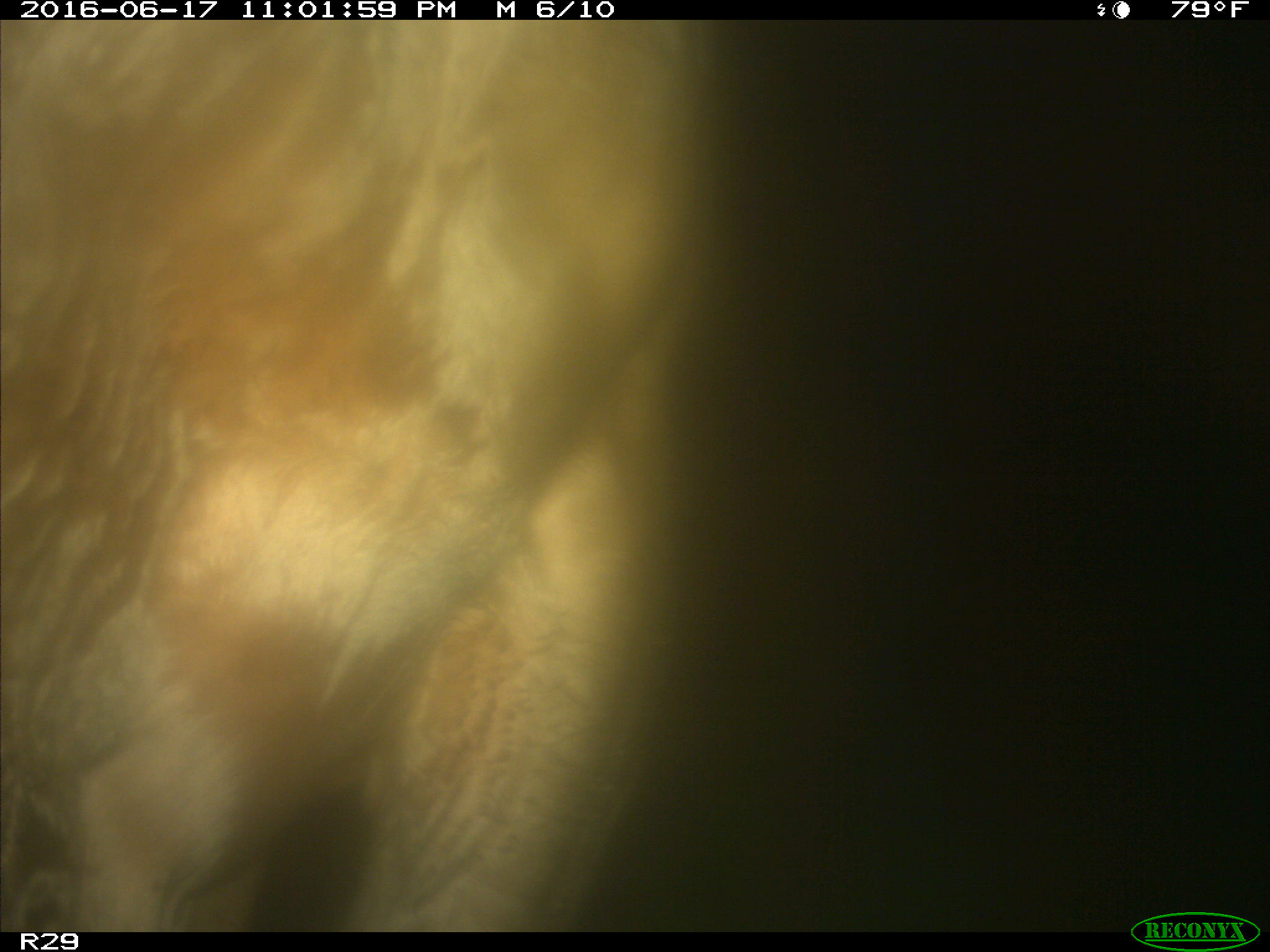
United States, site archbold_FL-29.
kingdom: Animalia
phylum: Chordata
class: Mammalia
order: Artiodactyla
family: Bovidae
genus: Bos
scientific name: Bos taurus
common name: domestic cow